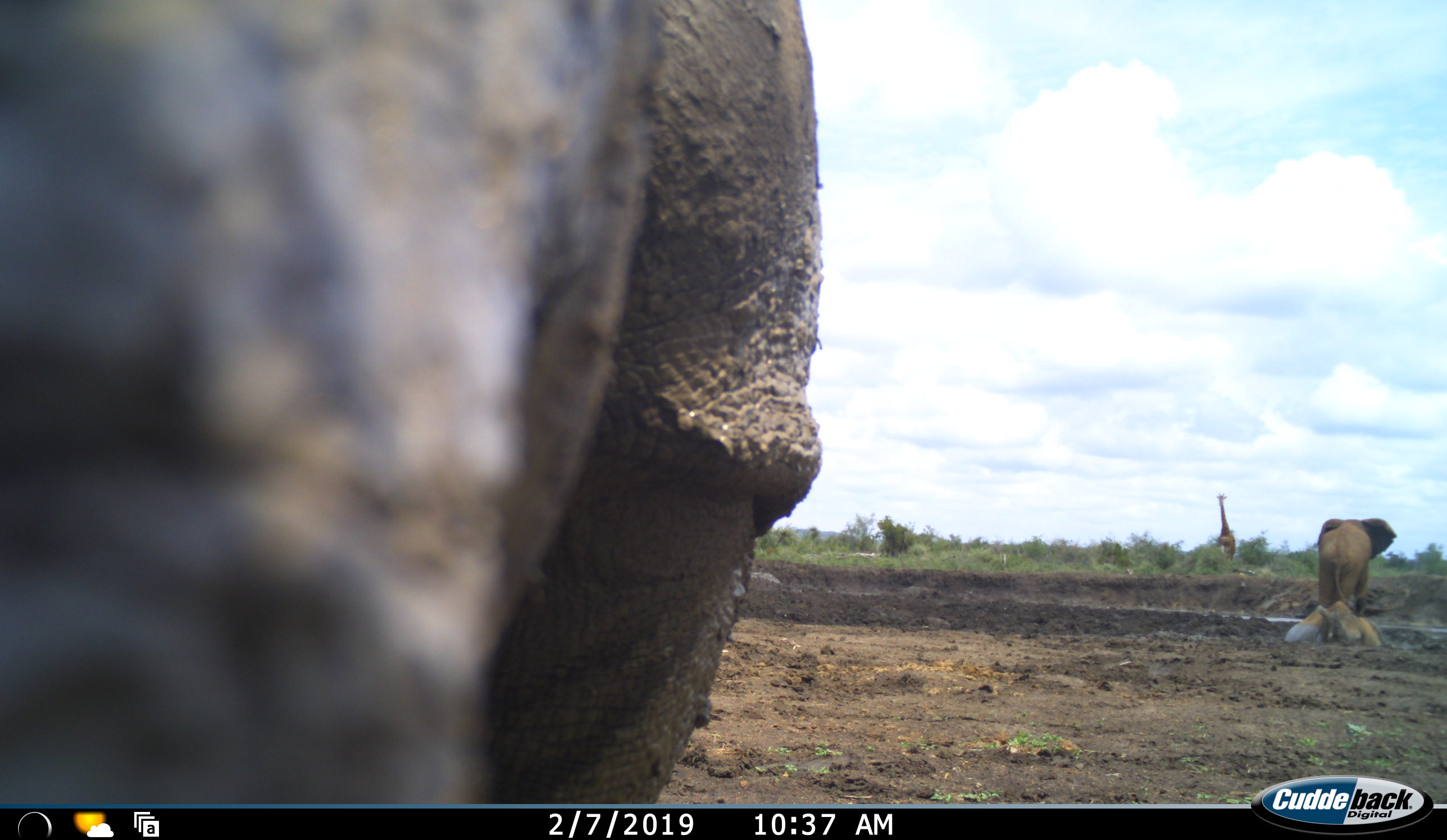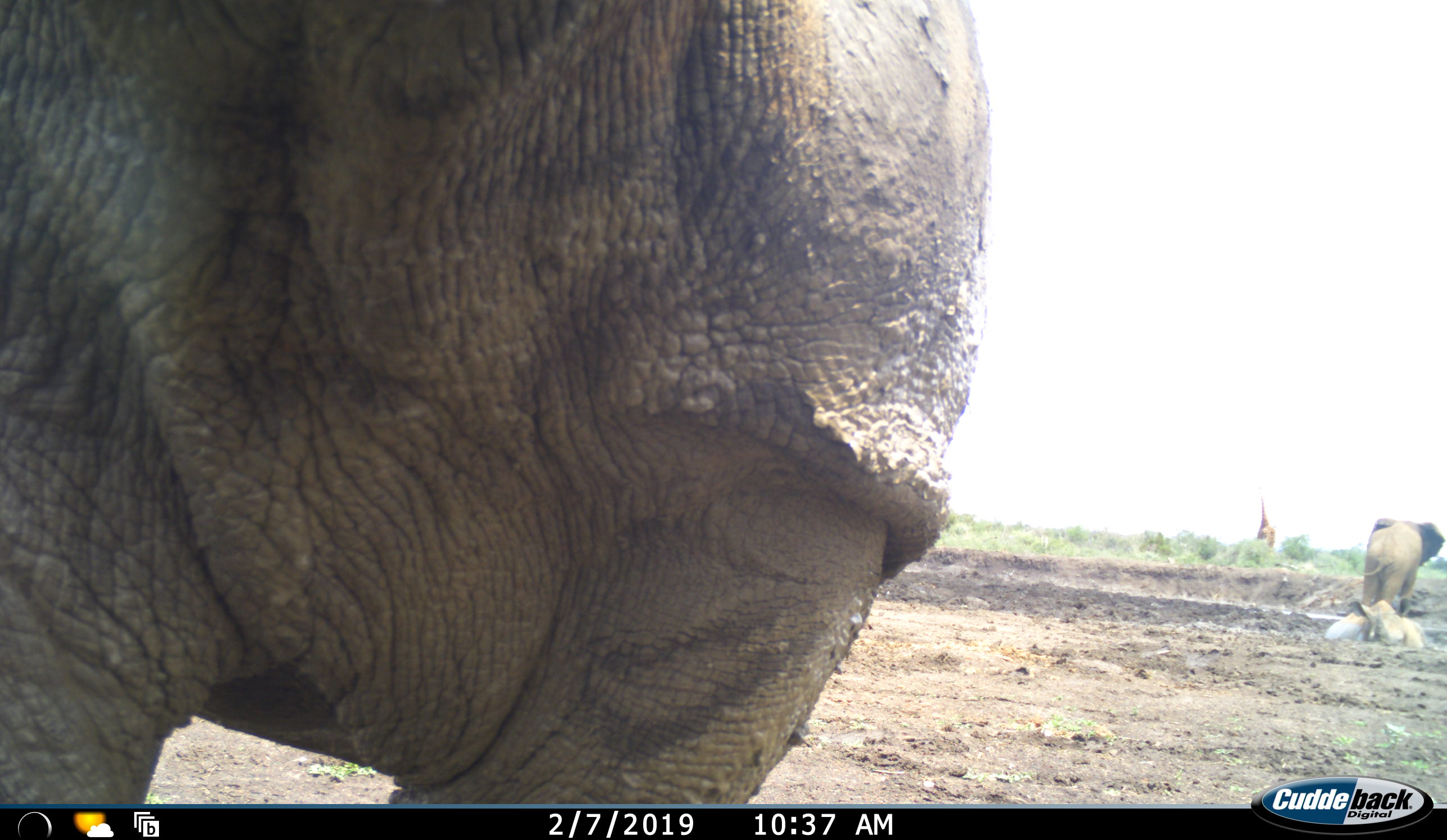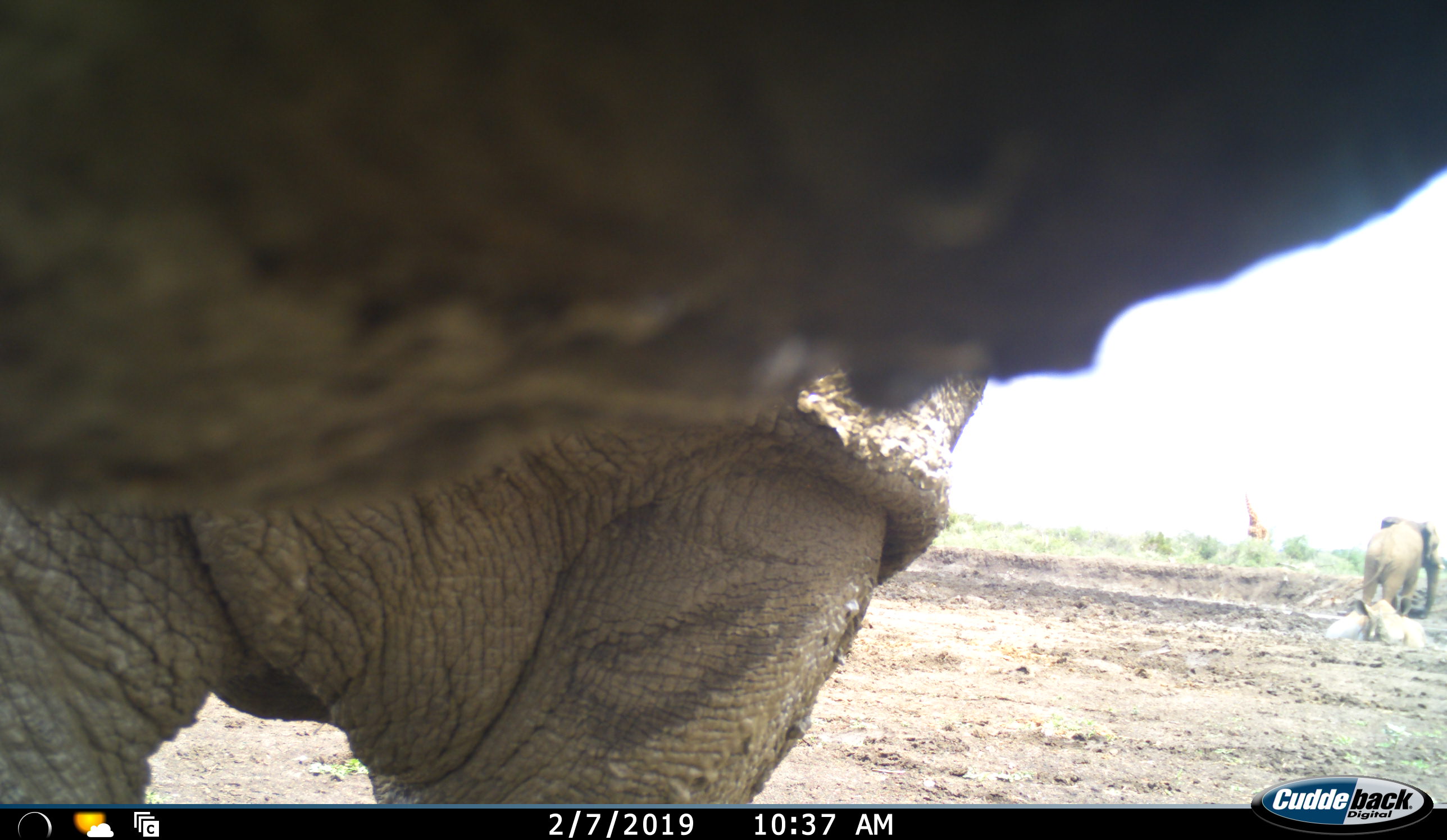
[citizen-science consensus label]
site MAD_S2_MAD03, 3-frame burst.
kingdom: Animalia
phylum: Chordata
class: Mammalia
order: Proboscidea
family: Elephantidae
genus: Loxodonta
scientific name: Loxodonta africana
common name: african bush elephant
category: elephant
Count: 2.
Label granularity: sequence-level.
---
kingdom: Animalia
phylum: Chordata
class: Mammalia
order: Artiodactyla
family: Giraffidae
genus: Giraffa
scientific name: Giraffa camelopardalis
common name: giraffe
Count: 1.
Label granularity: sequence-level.